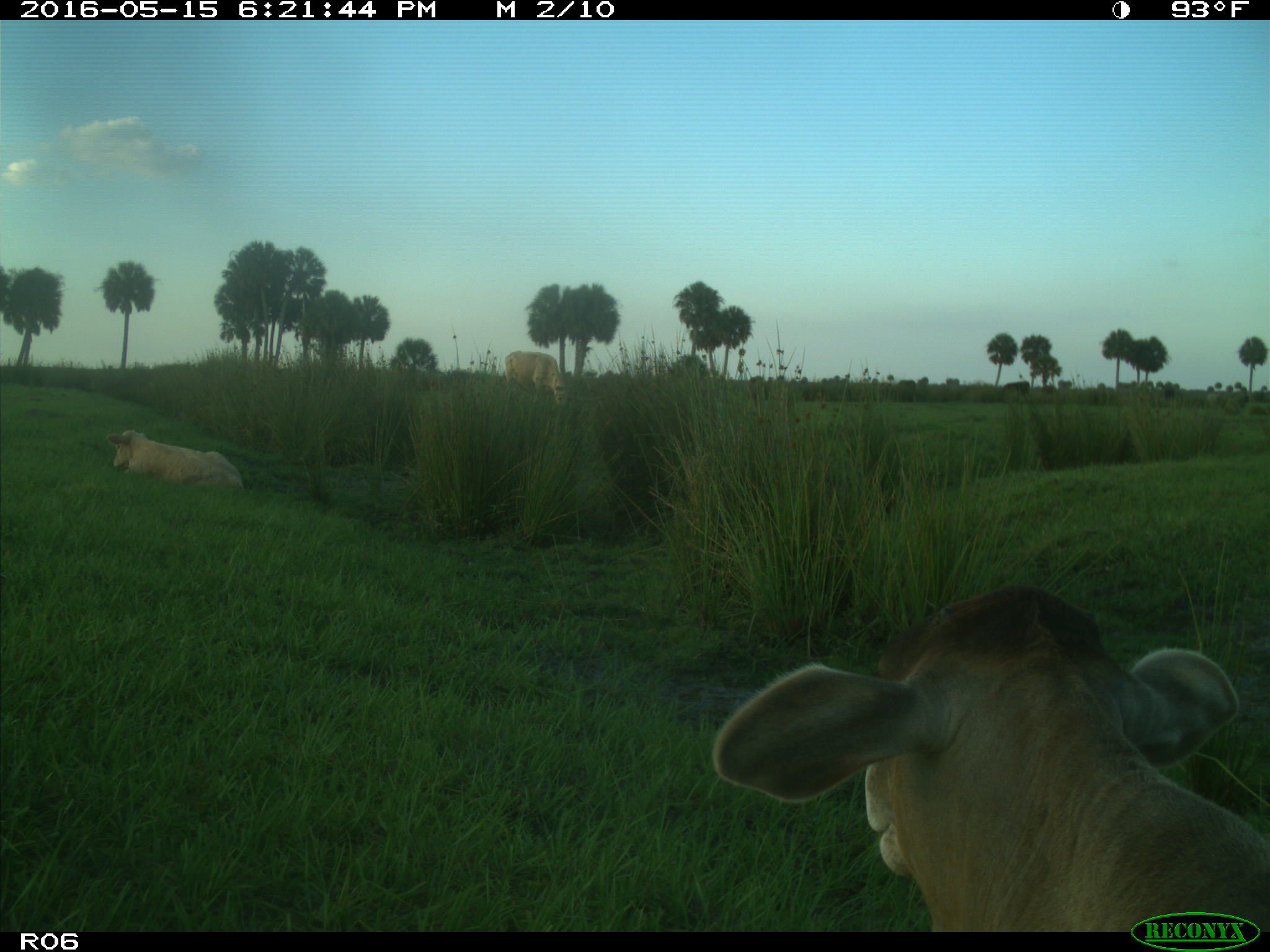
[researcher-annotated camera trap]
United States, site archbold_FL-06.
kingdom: Animalia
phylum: Chordata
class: Mammalia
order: Artiodactyla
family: Bovidae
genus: Bos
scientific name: Bos taurus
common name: domestic cow